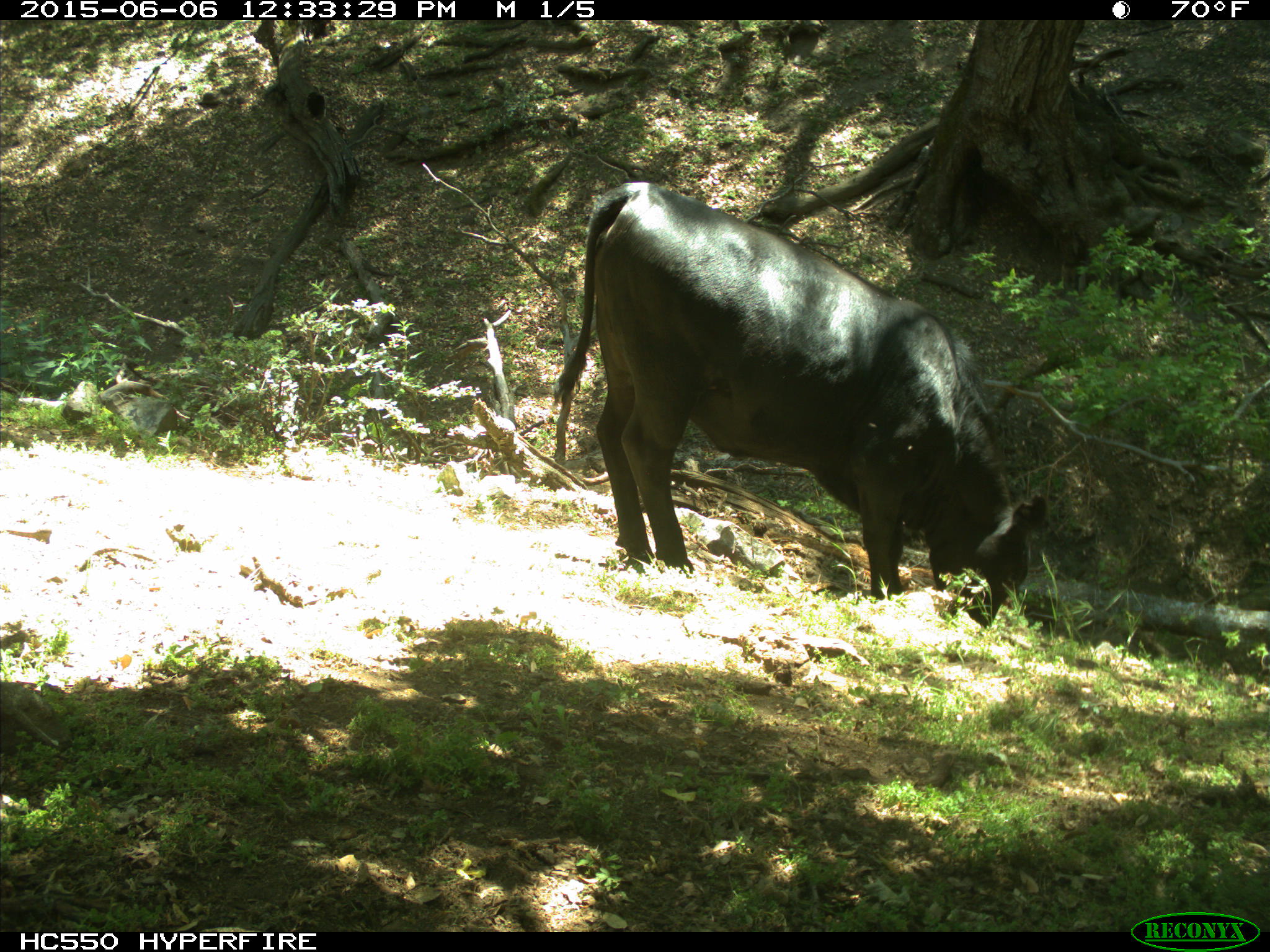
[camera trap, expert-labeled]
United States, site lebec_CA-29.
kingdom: Animalia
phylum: Chordata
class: Mammalia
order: Artiodactyla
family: Bovidae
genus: Bos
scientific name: Bos taurus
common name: domestic cow